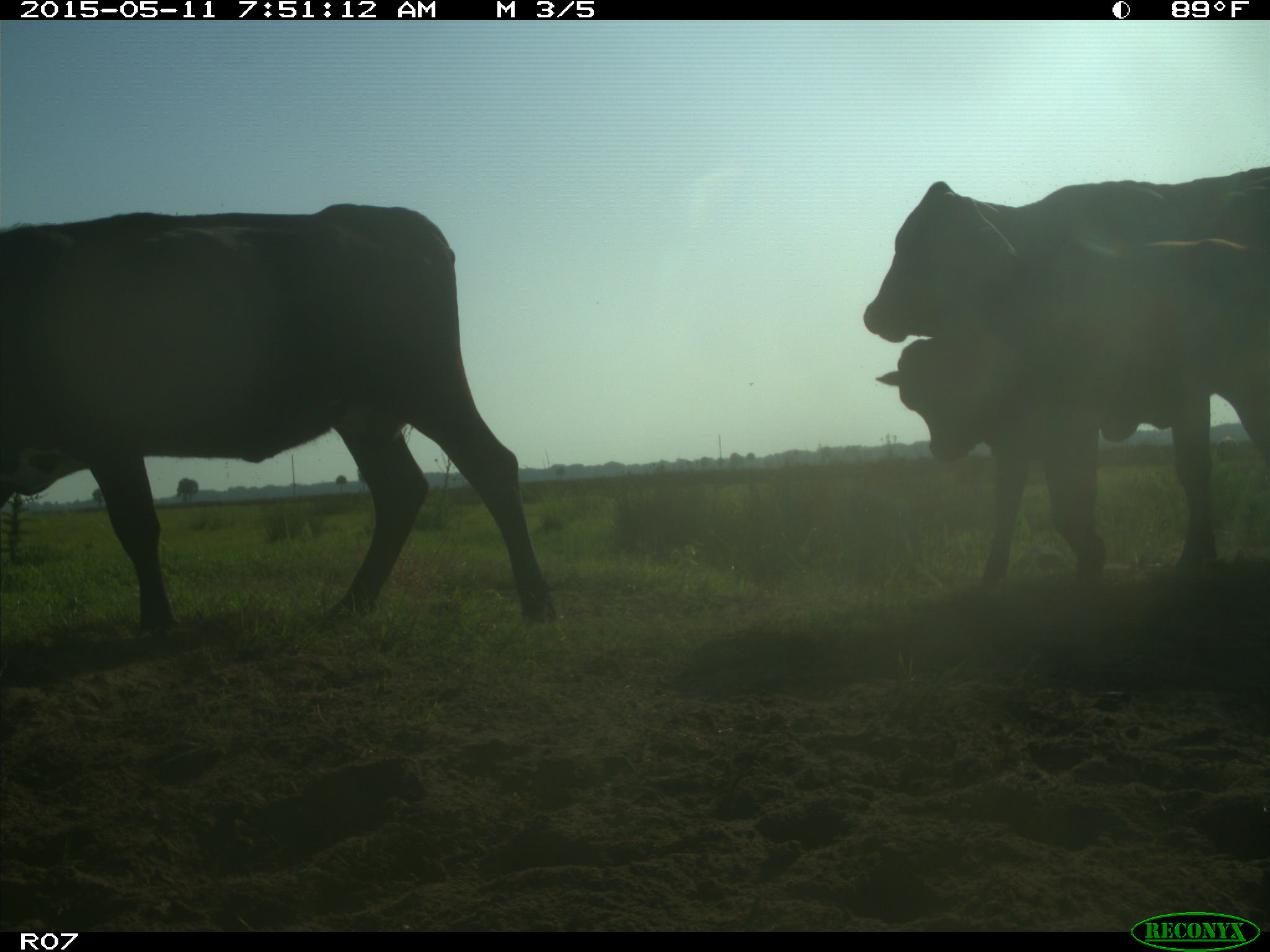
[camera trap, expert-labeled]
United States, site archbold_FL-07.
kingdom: Animalia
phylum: Chordata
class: Mammalia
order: Artiodactyla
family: Bovidae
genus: Bos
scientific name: Bos taurus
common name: domestic cow